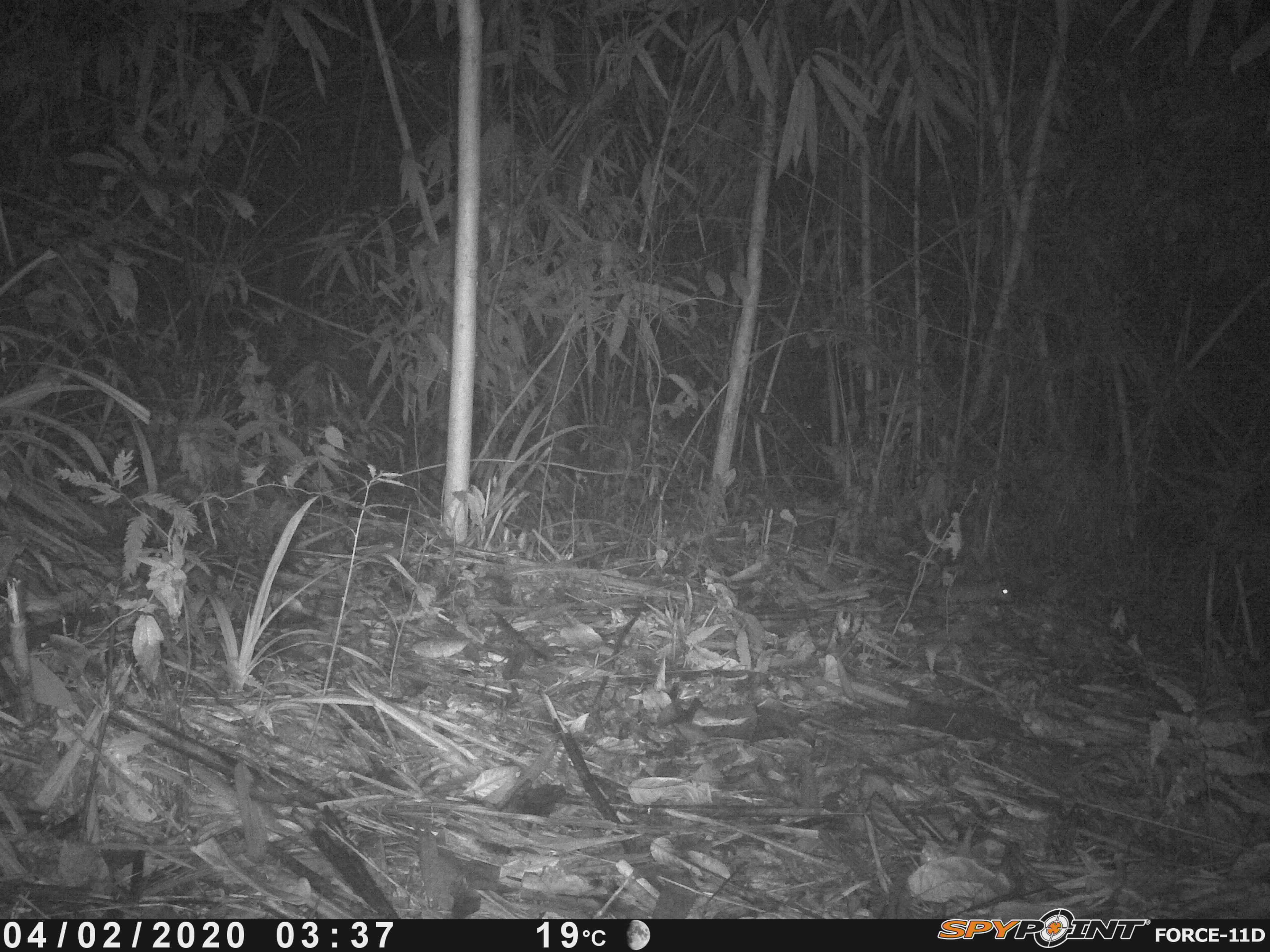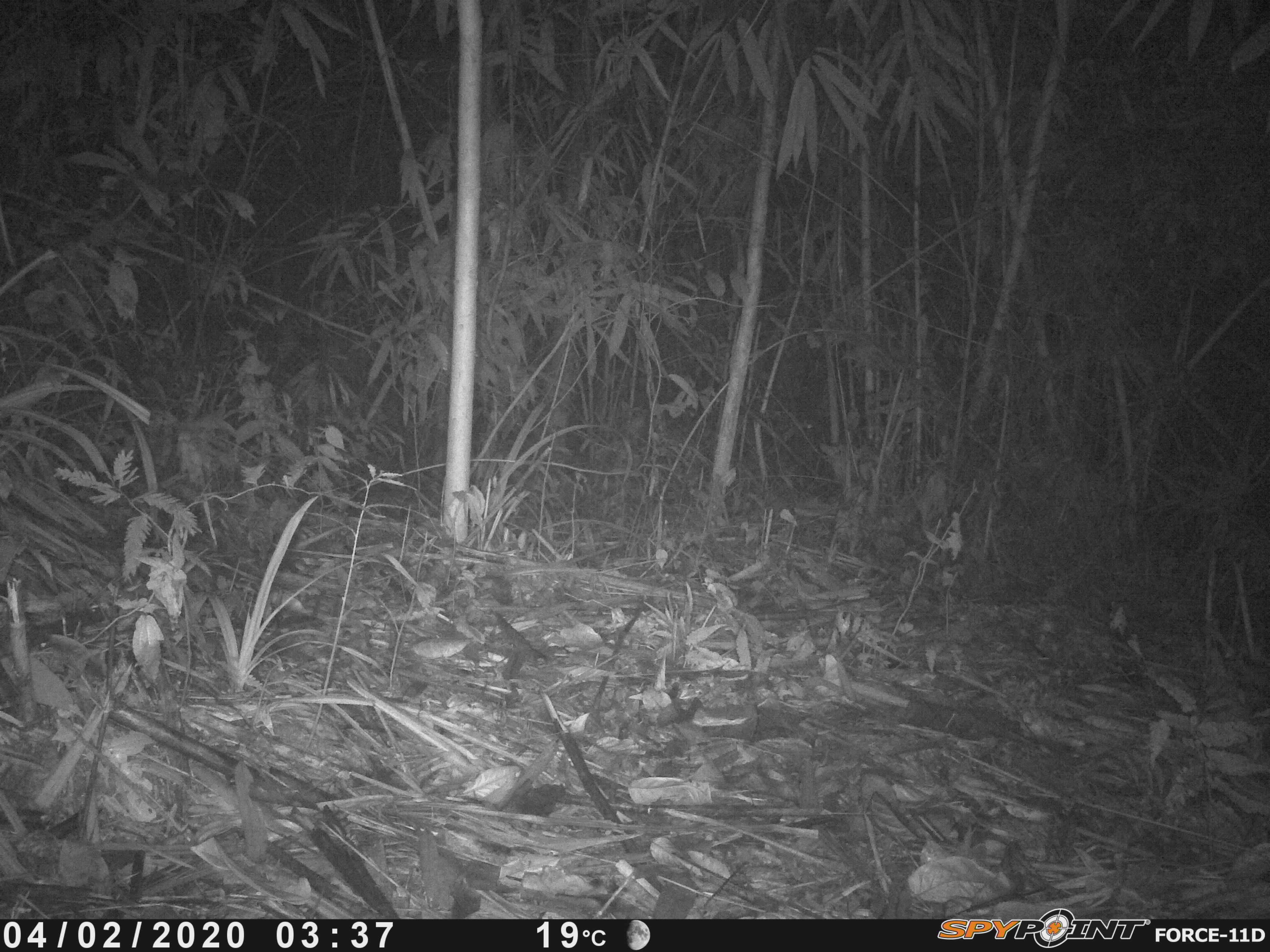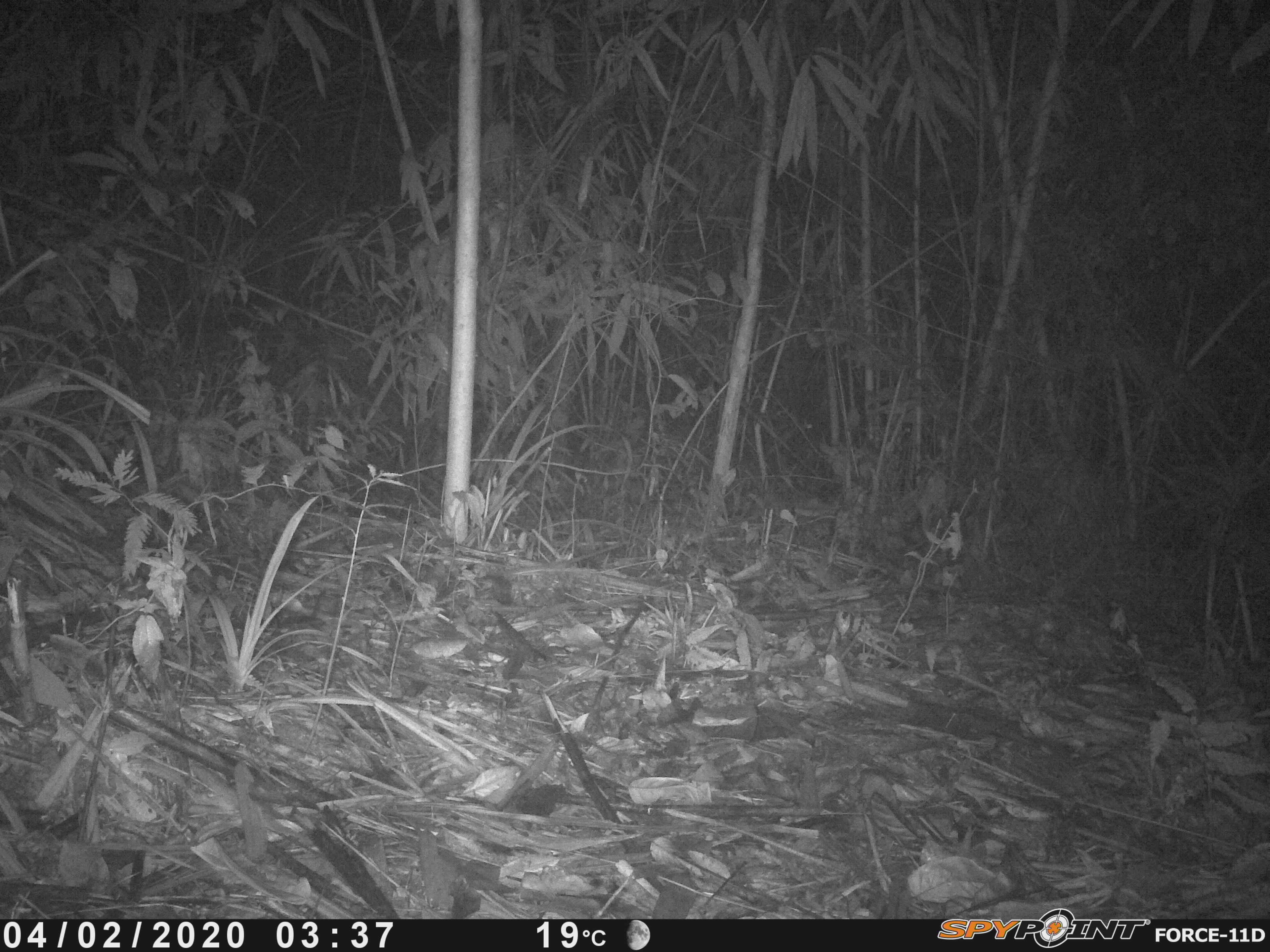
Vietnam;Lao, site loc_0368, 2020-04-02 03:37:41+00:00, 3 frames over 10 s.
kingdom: Animalia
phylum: Chordata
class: Mammalia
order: Rodentia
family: Muridae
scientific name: Muridae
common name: old-world mice and rats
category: unidentified murid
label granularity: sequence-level